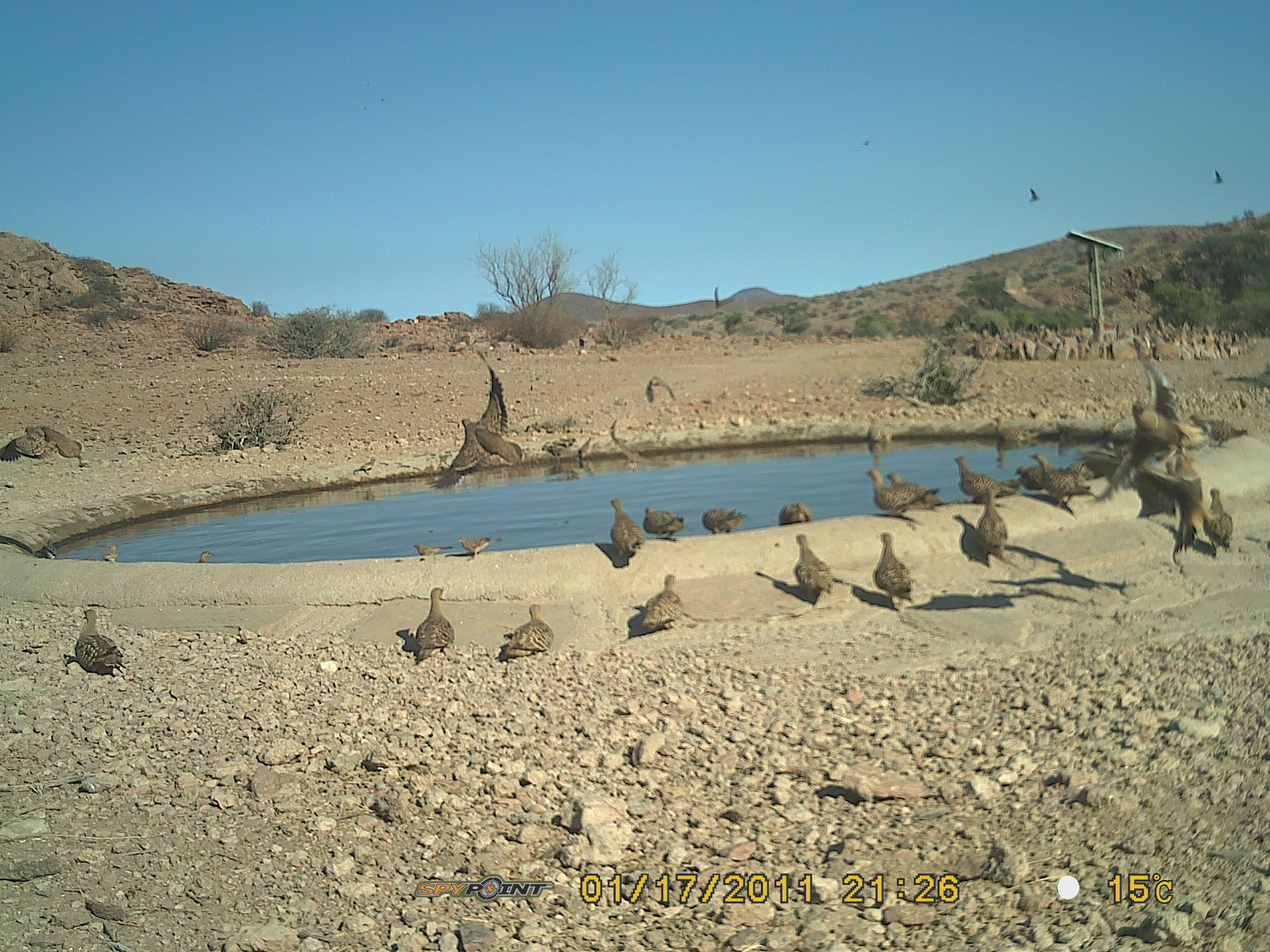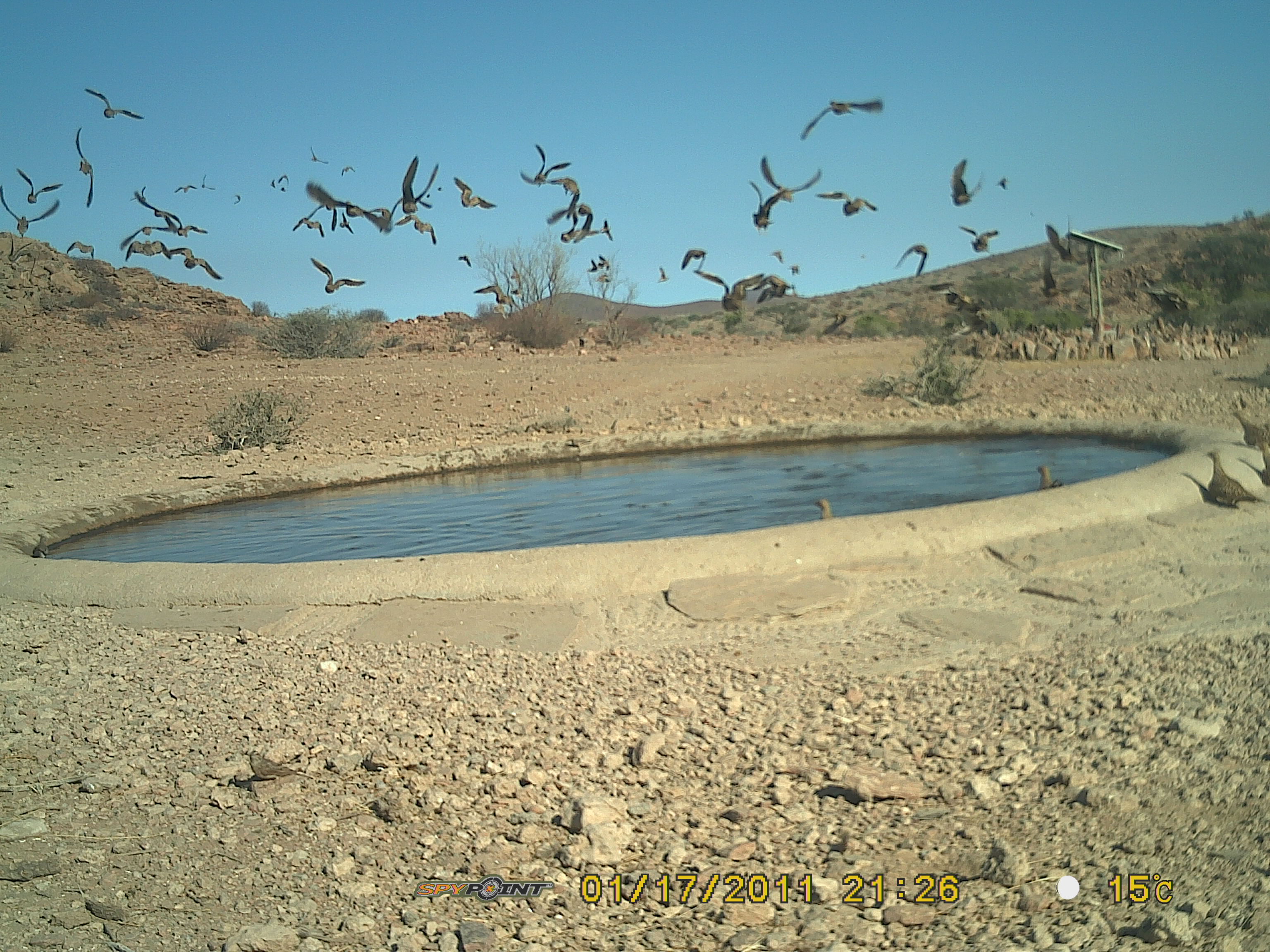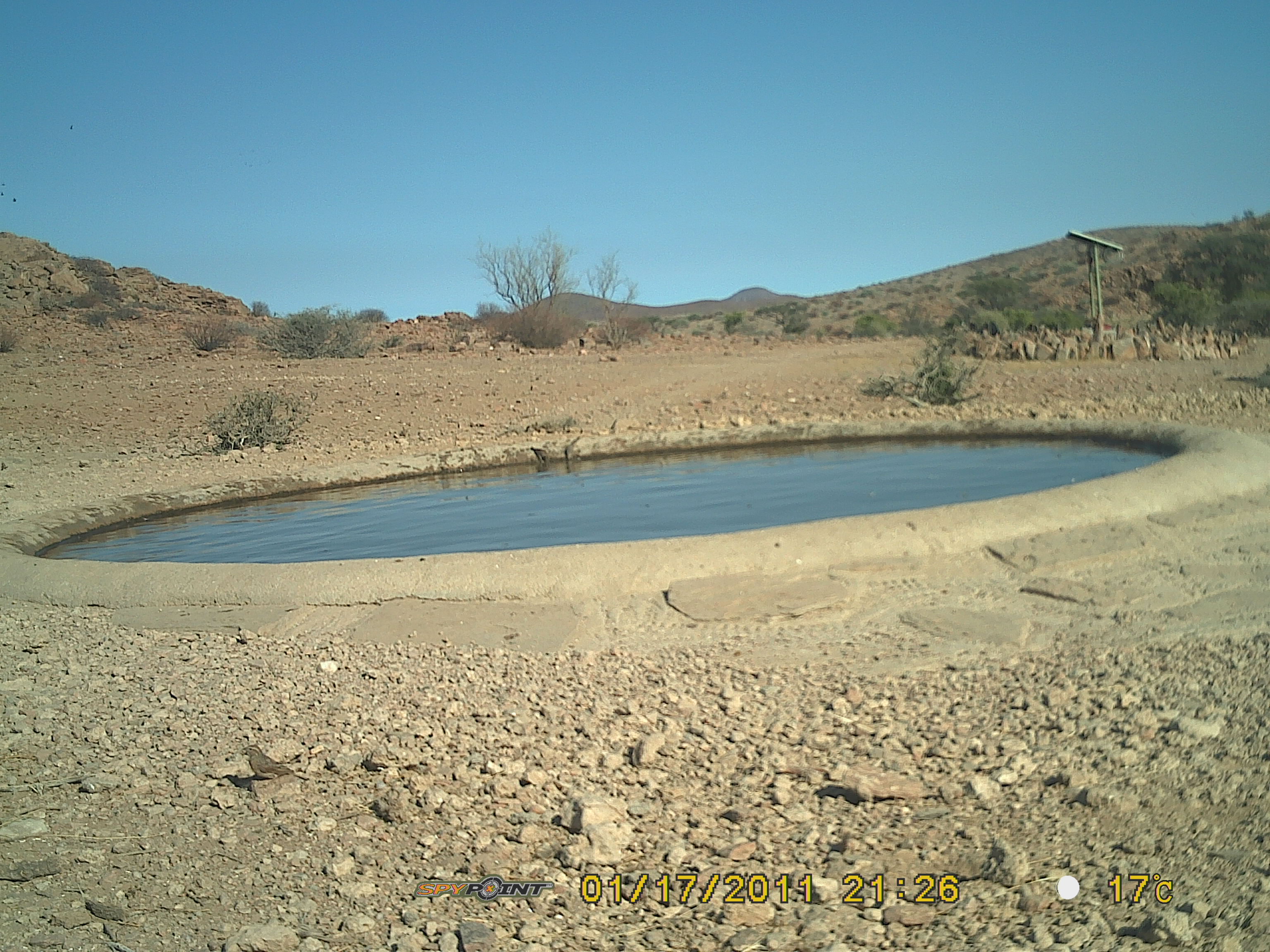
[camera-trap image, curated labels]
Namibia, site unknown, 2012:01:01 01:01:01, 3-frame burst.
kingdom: Animalia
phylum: Chordata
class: Aves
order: Pterocliformes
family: Pteroclidae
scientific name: Pteroclidae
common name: sandgrouse